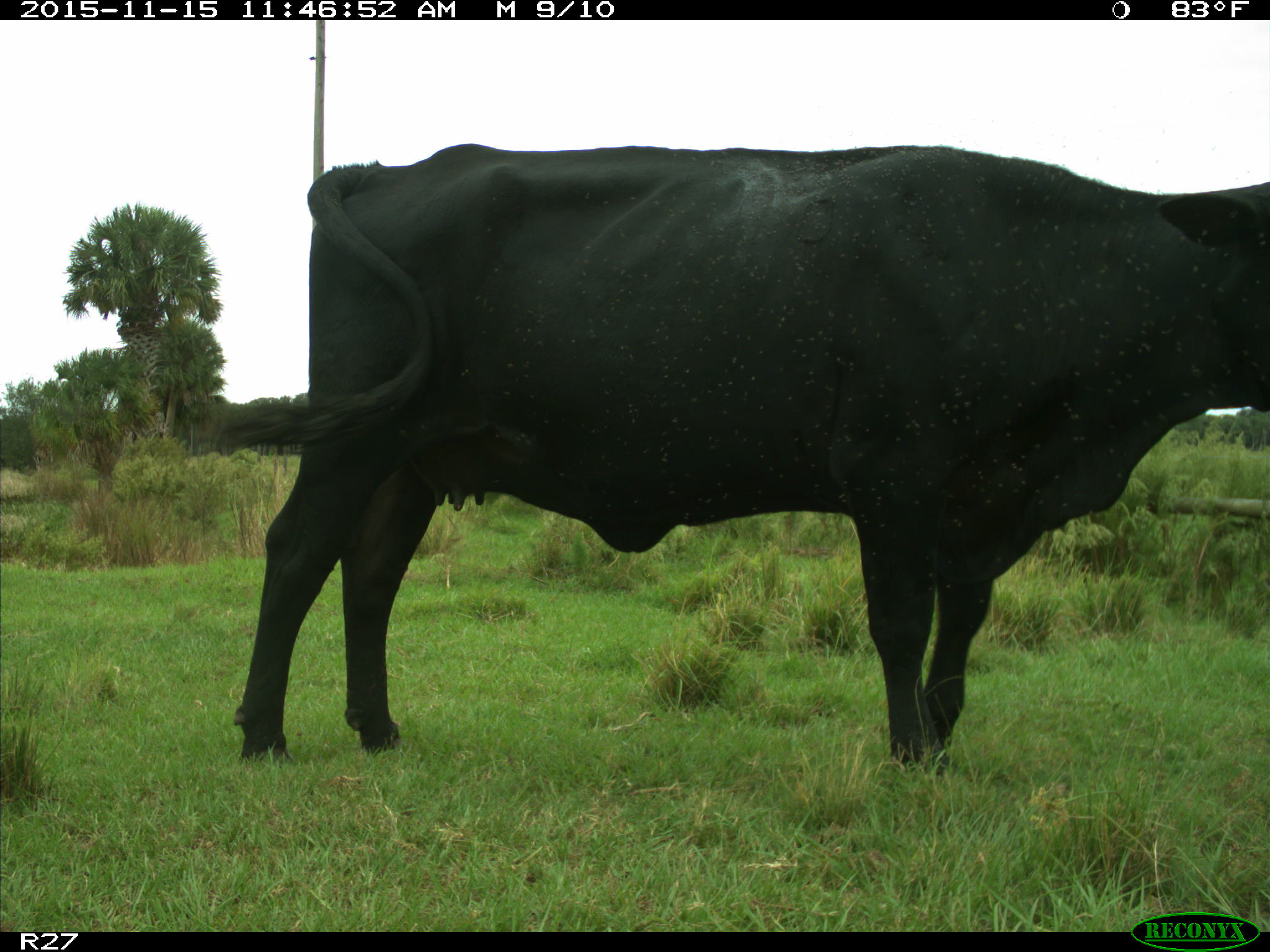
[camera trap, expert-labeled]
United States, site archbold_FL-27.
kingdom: Animalia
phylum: Chordata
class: Mammalia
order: Artiodactyla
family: Bovidae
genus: Bos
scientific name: Bos taurus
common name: domestic cow